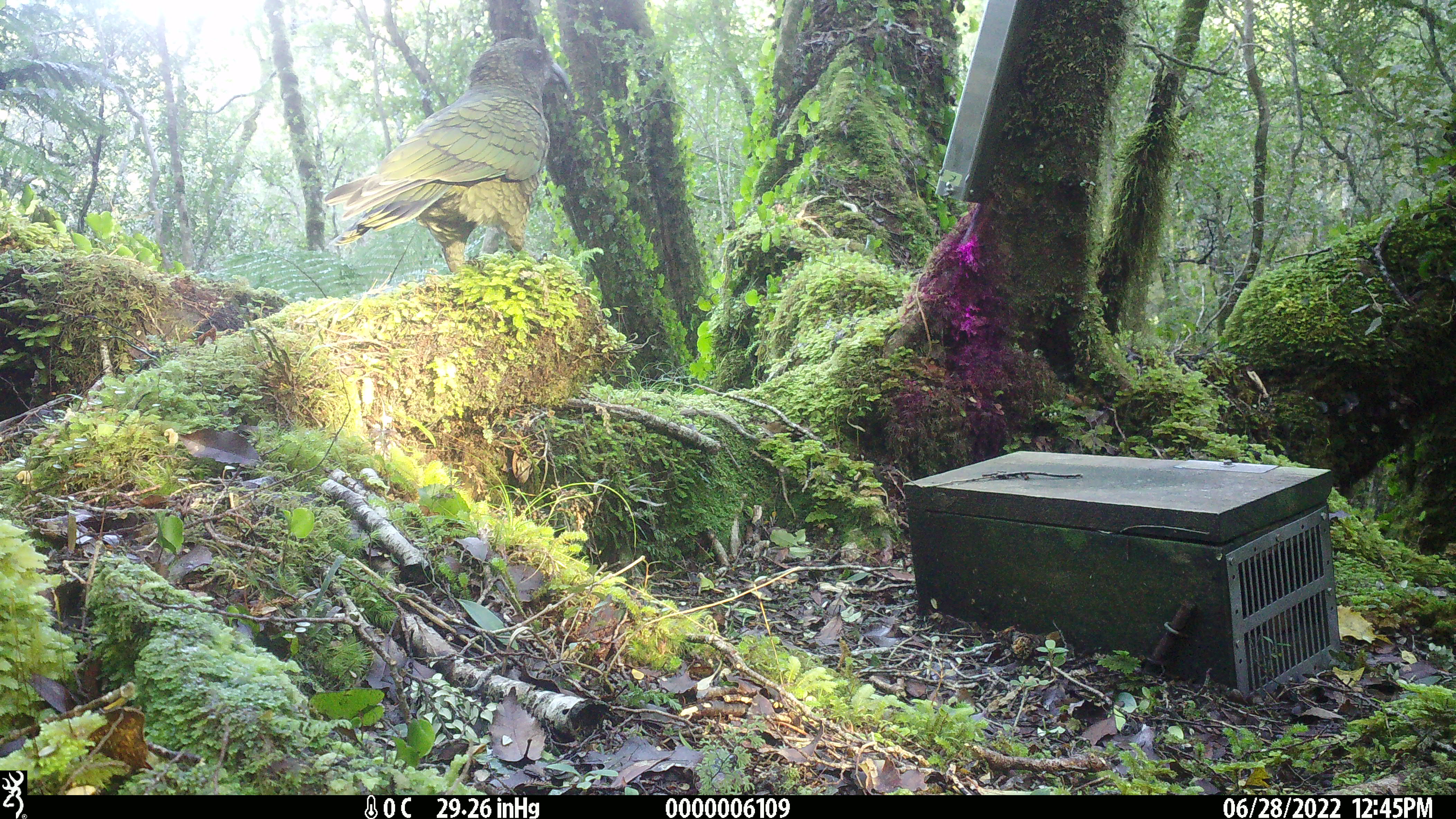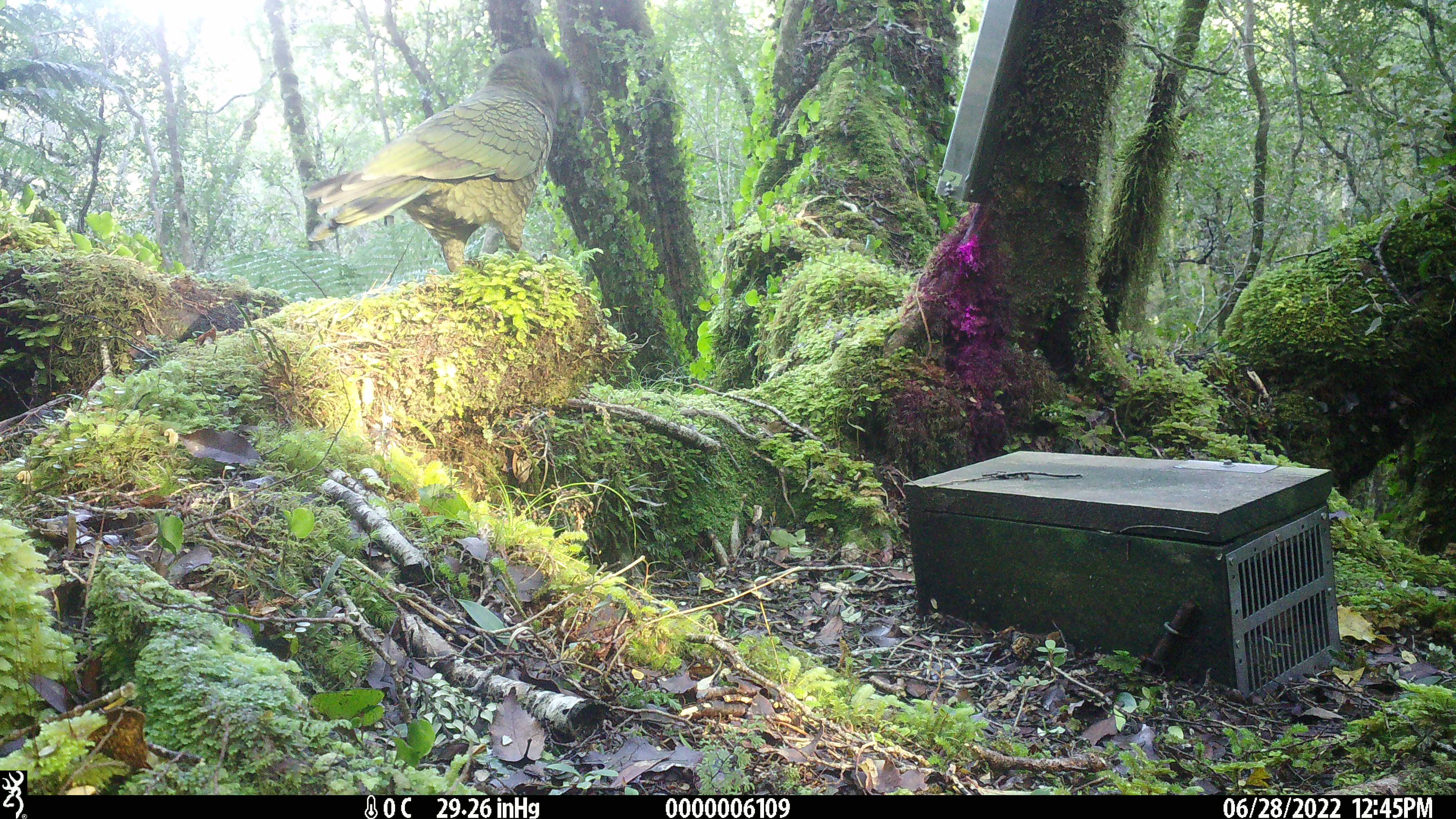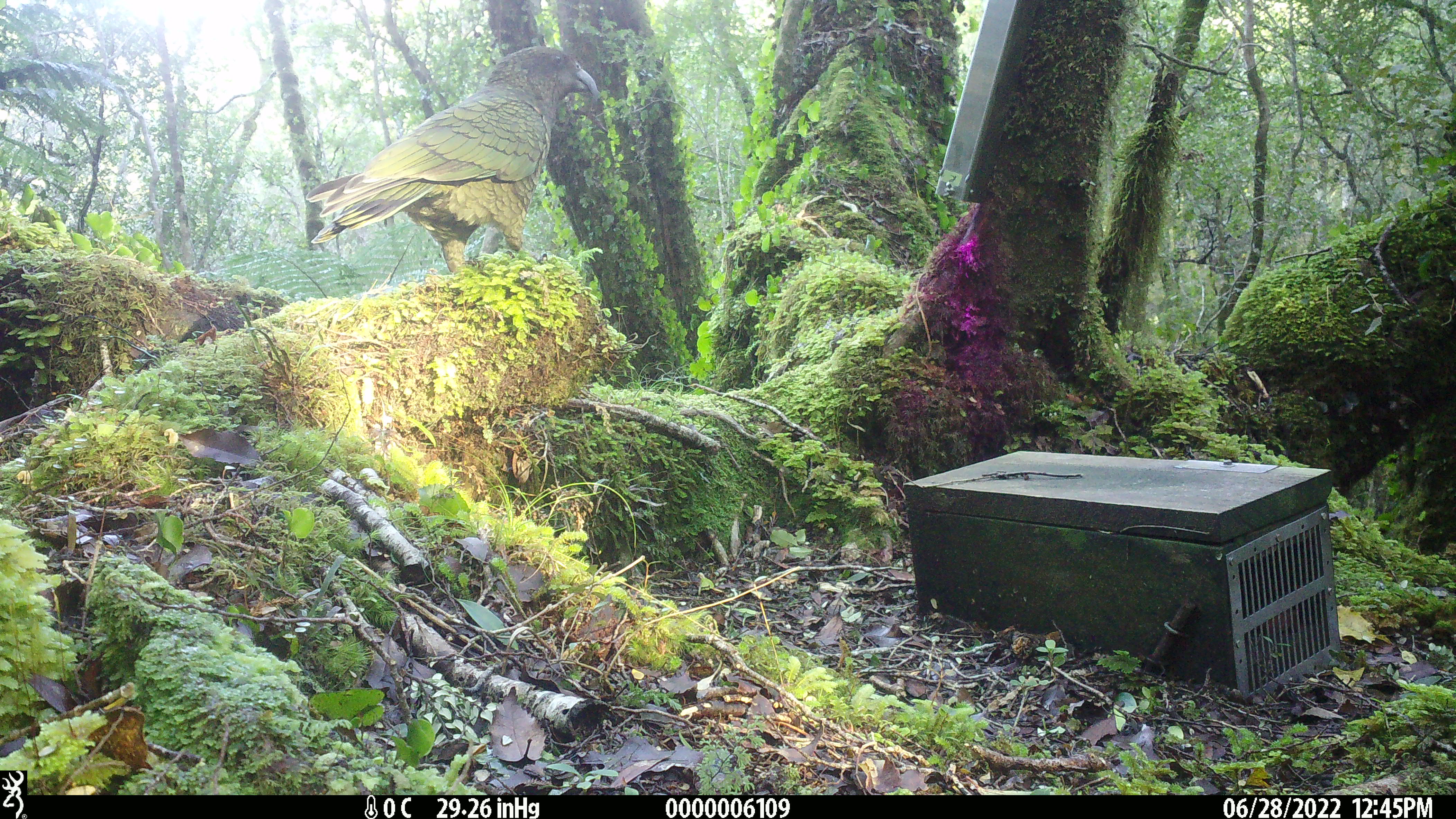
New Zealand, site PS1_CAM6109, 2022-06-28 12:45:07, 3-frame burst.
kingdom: Animalia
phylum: Chordata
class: Aves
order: Psittaciformes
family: Strigopidae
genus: Nestor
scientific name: Nestor notabilis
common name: kea